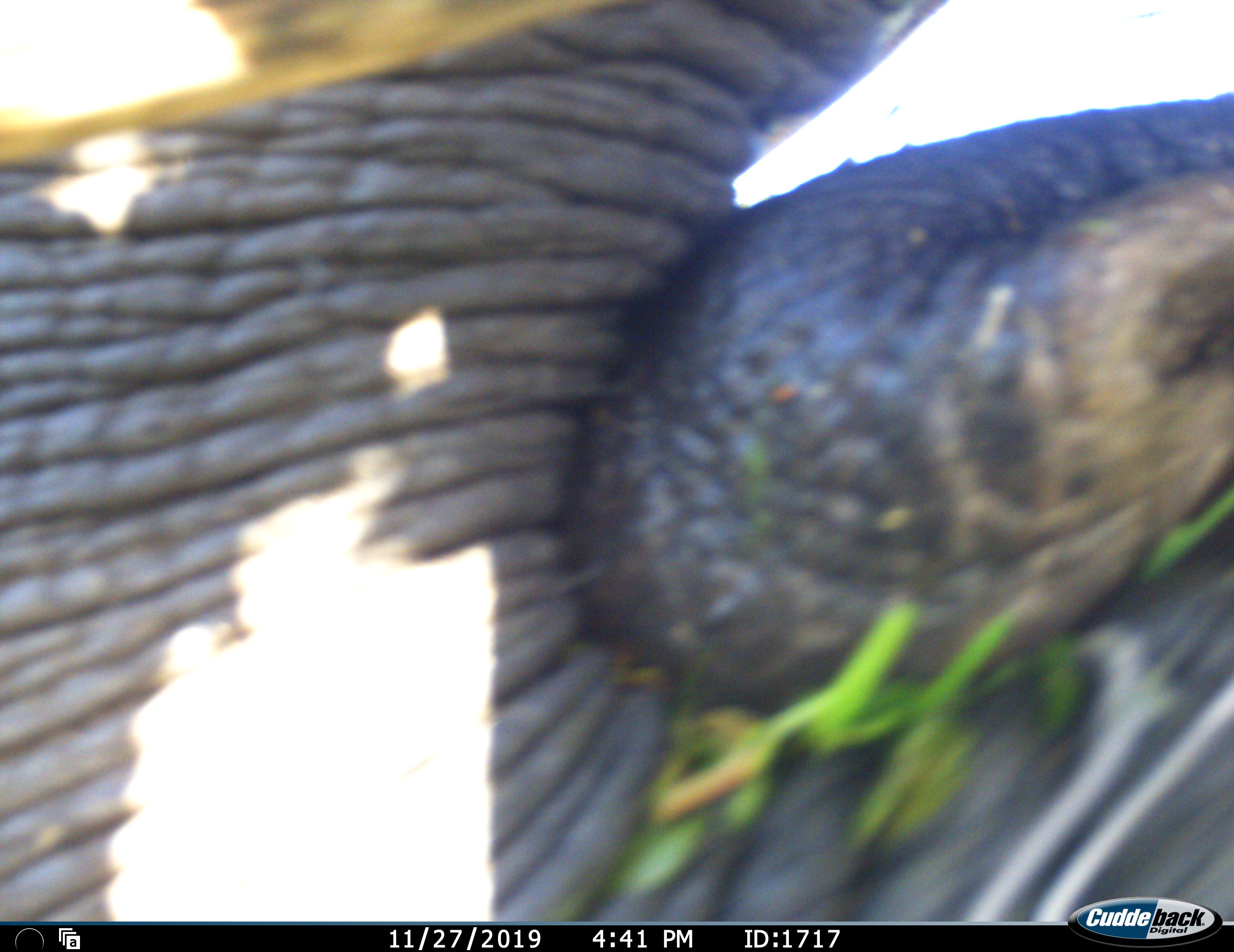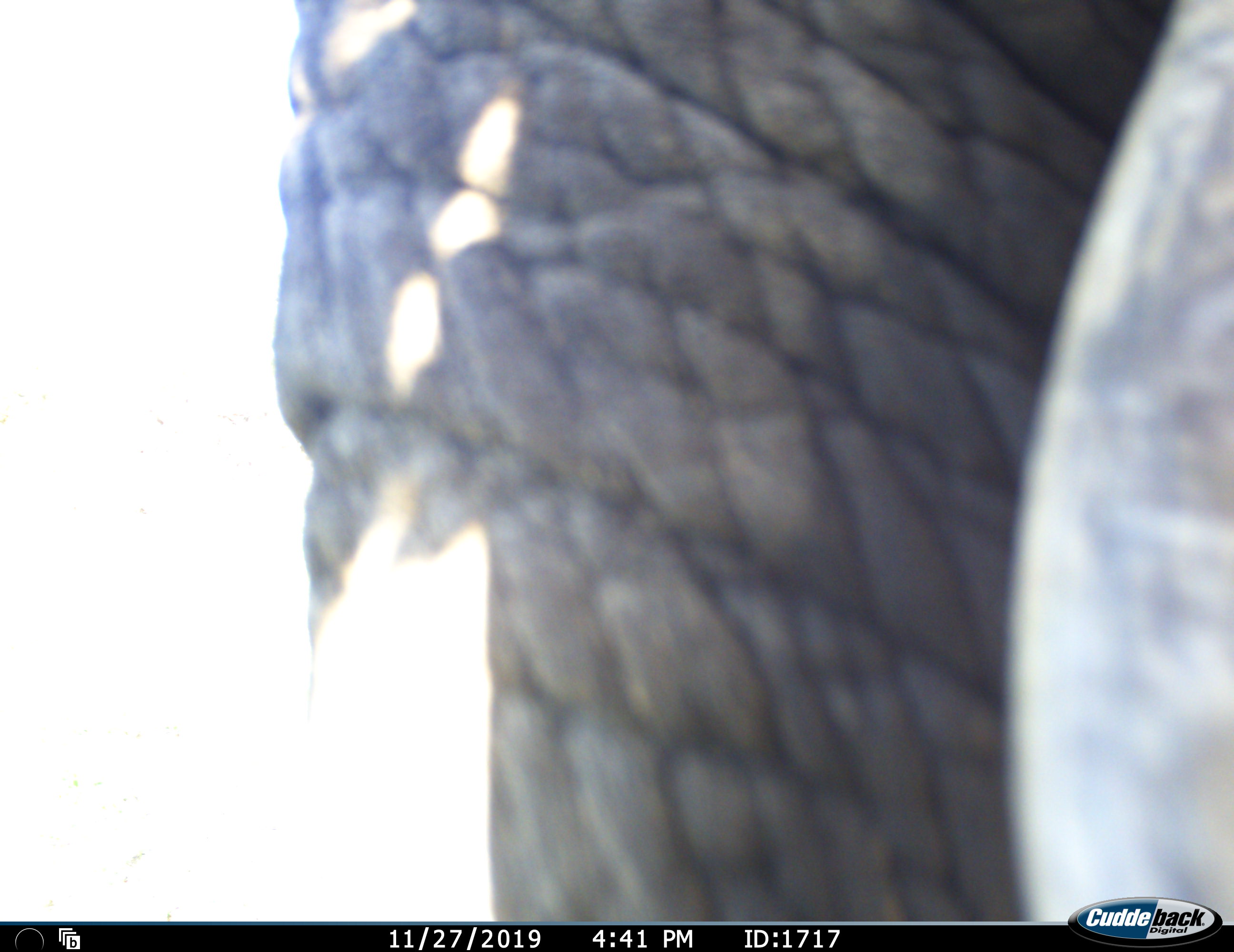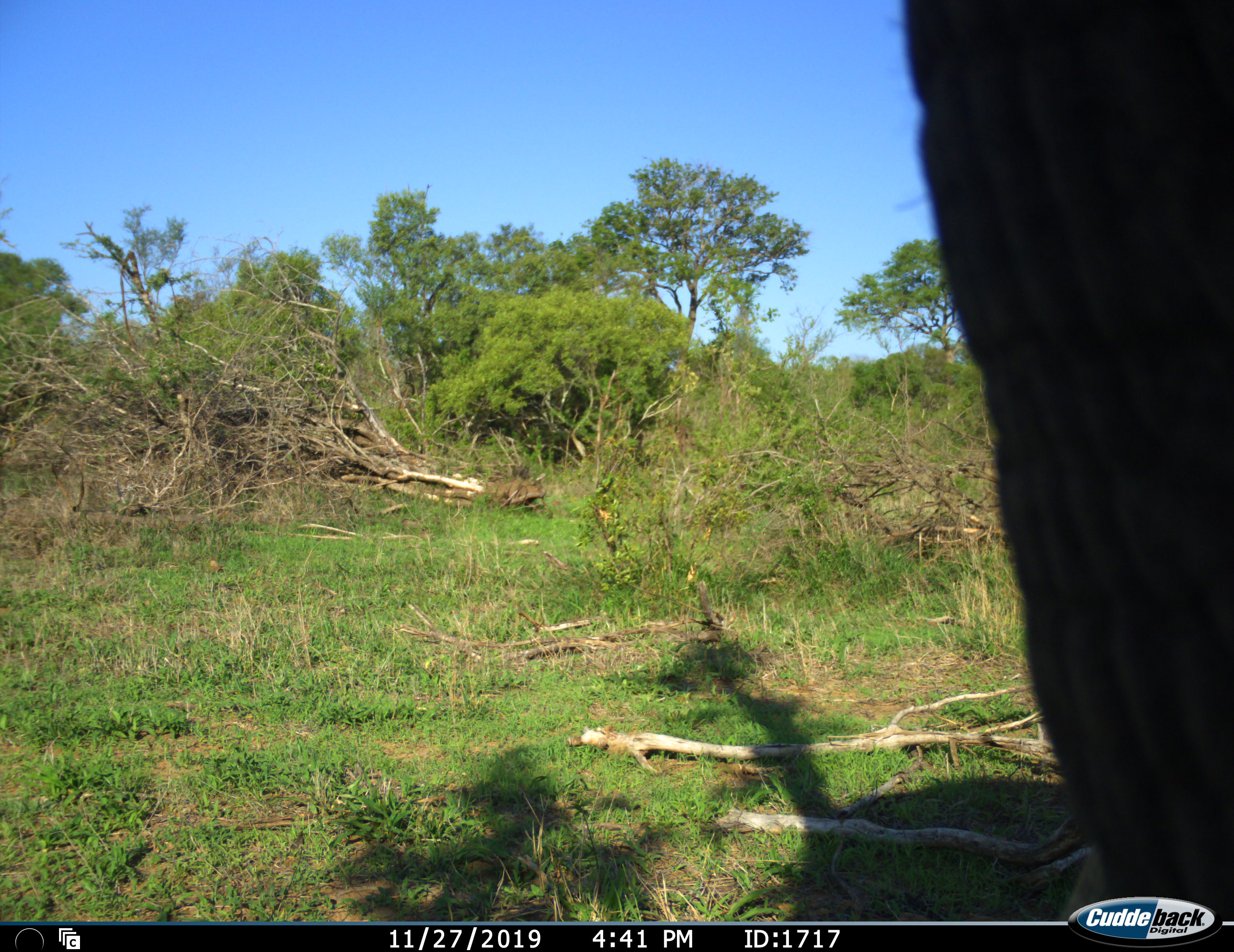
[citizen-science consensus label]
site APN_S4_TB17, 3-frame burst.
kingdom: Animalia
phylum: Chordata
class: Mammalia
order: Proboscidea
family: Elephantidae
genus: Loxodonta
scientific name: Loxodonta africana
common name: african bush elephant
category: elephant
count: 1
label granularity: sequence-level